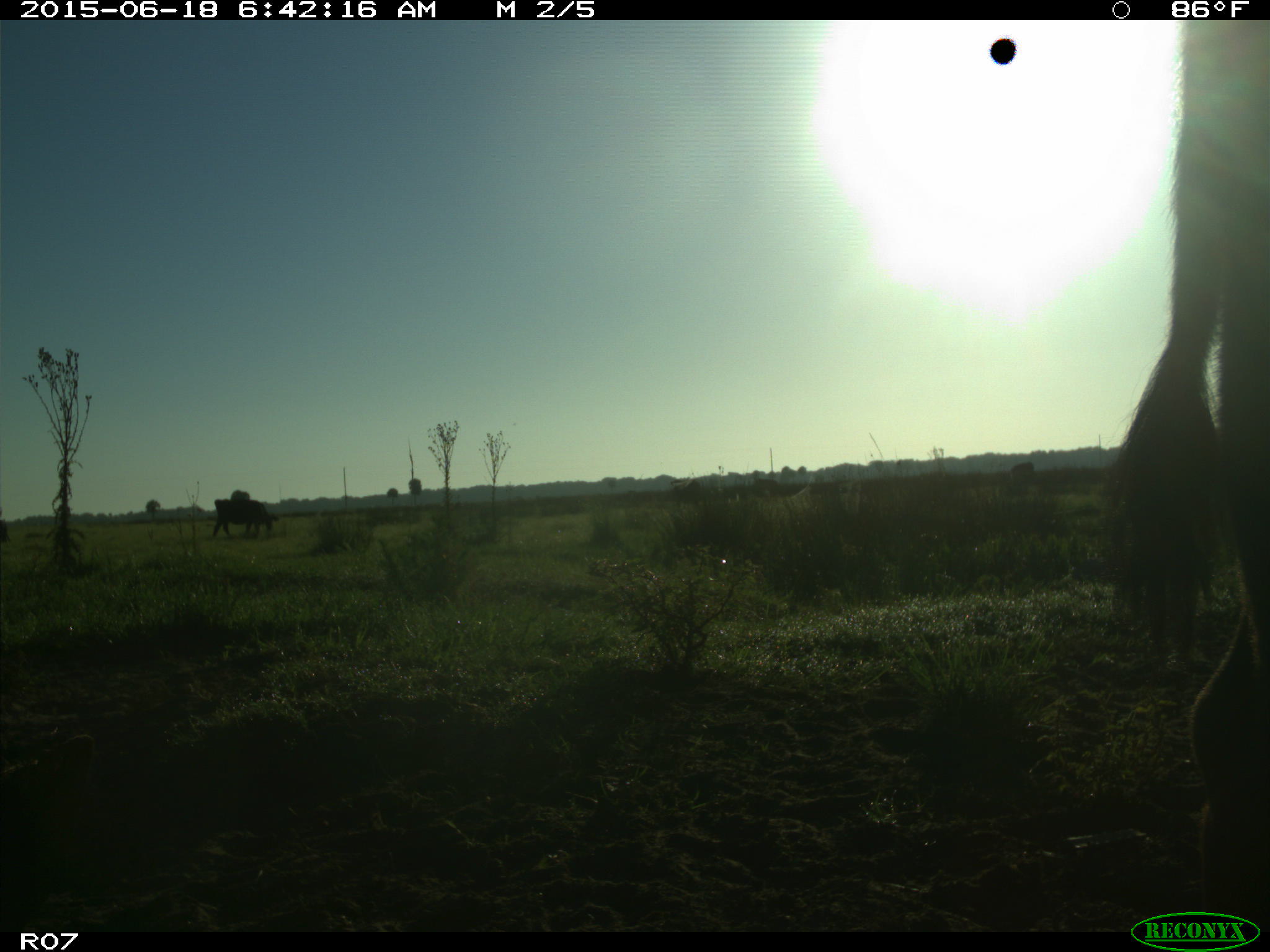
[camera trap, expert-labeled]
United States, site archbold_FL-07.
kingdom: Animalia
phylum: Chordata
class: Mammalia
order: Artiodactyla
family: Bovidae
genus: Bos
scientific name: Bos taurus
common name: domestic cow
Bos taurus (domestic cow).